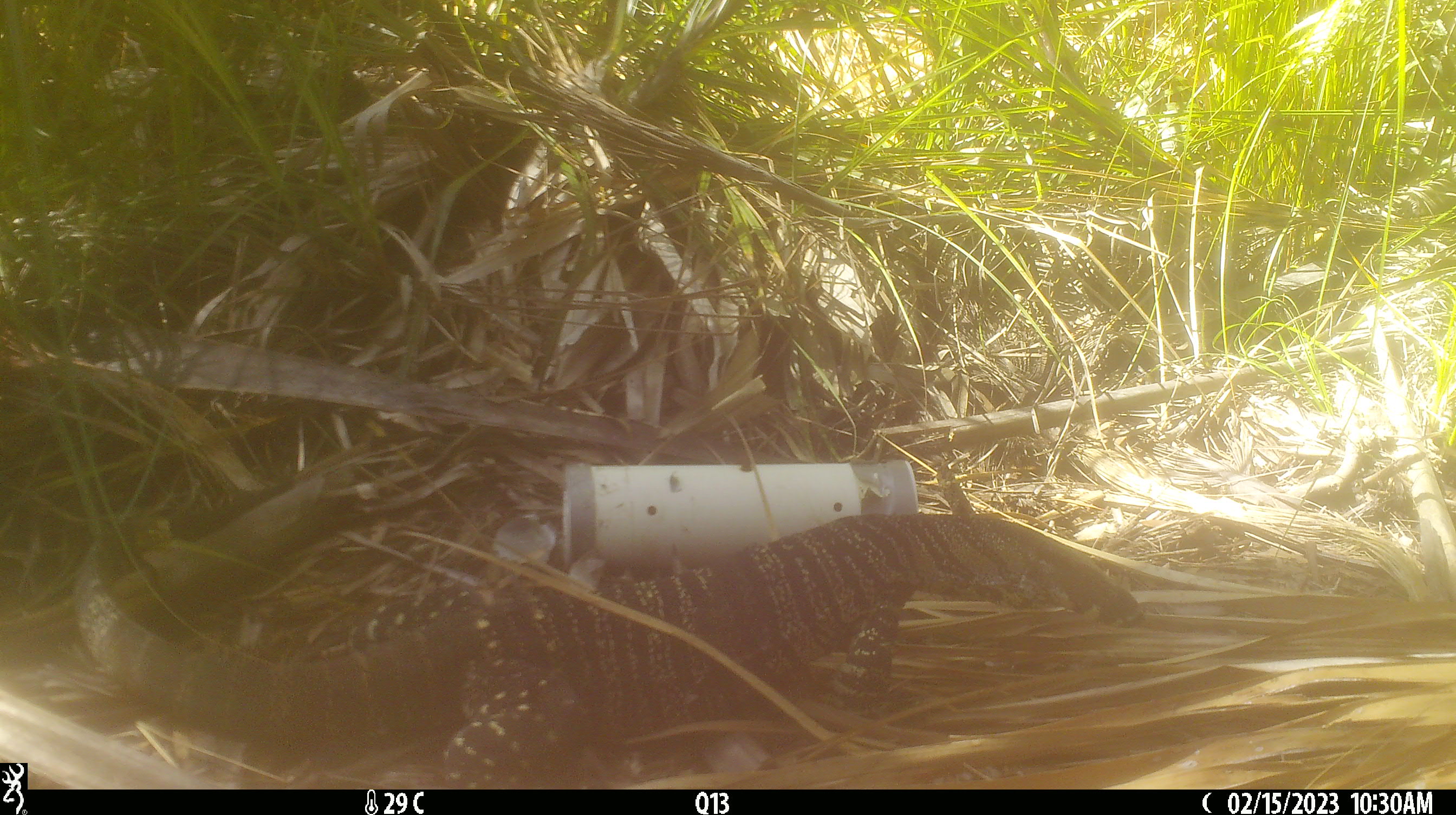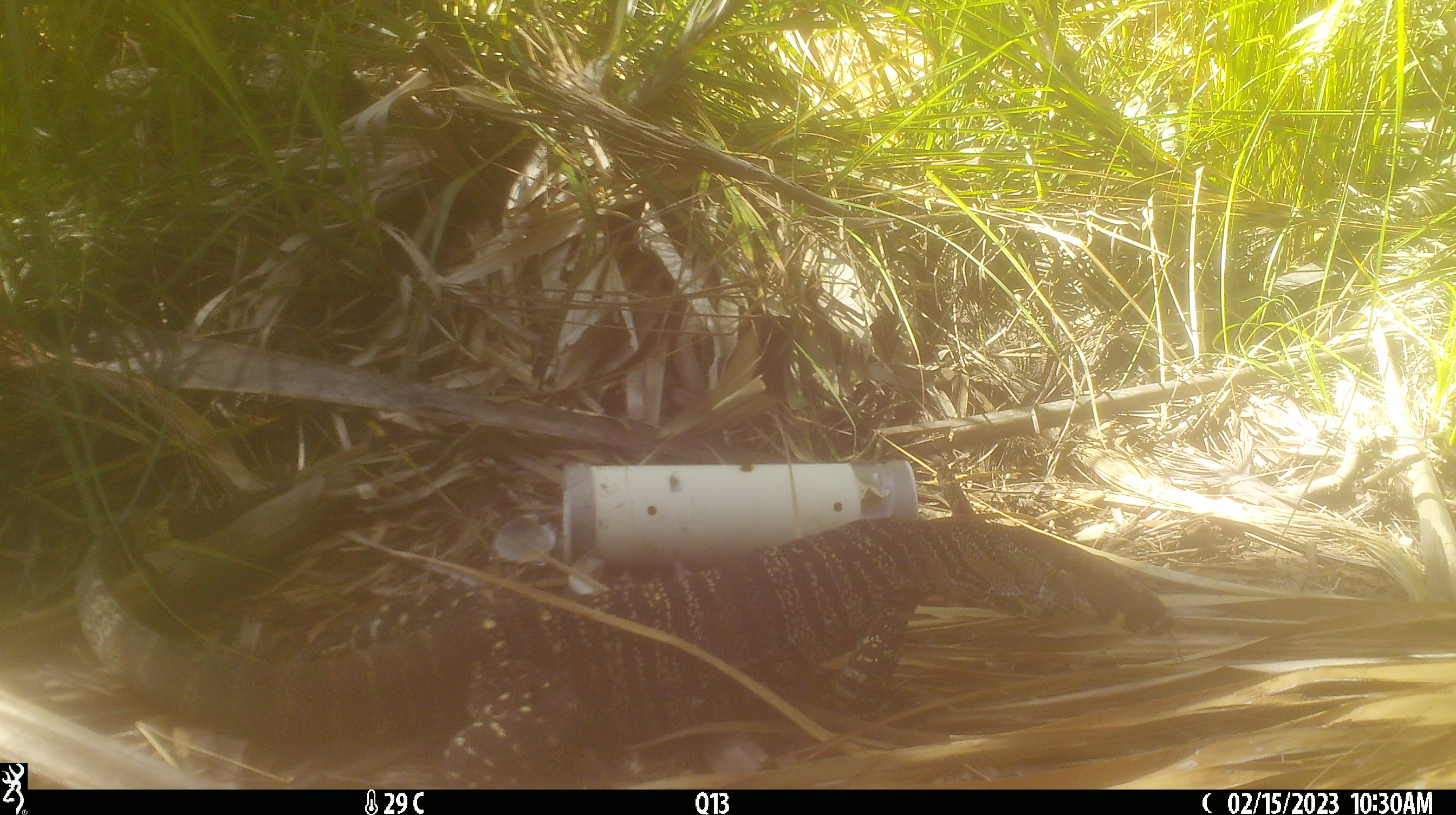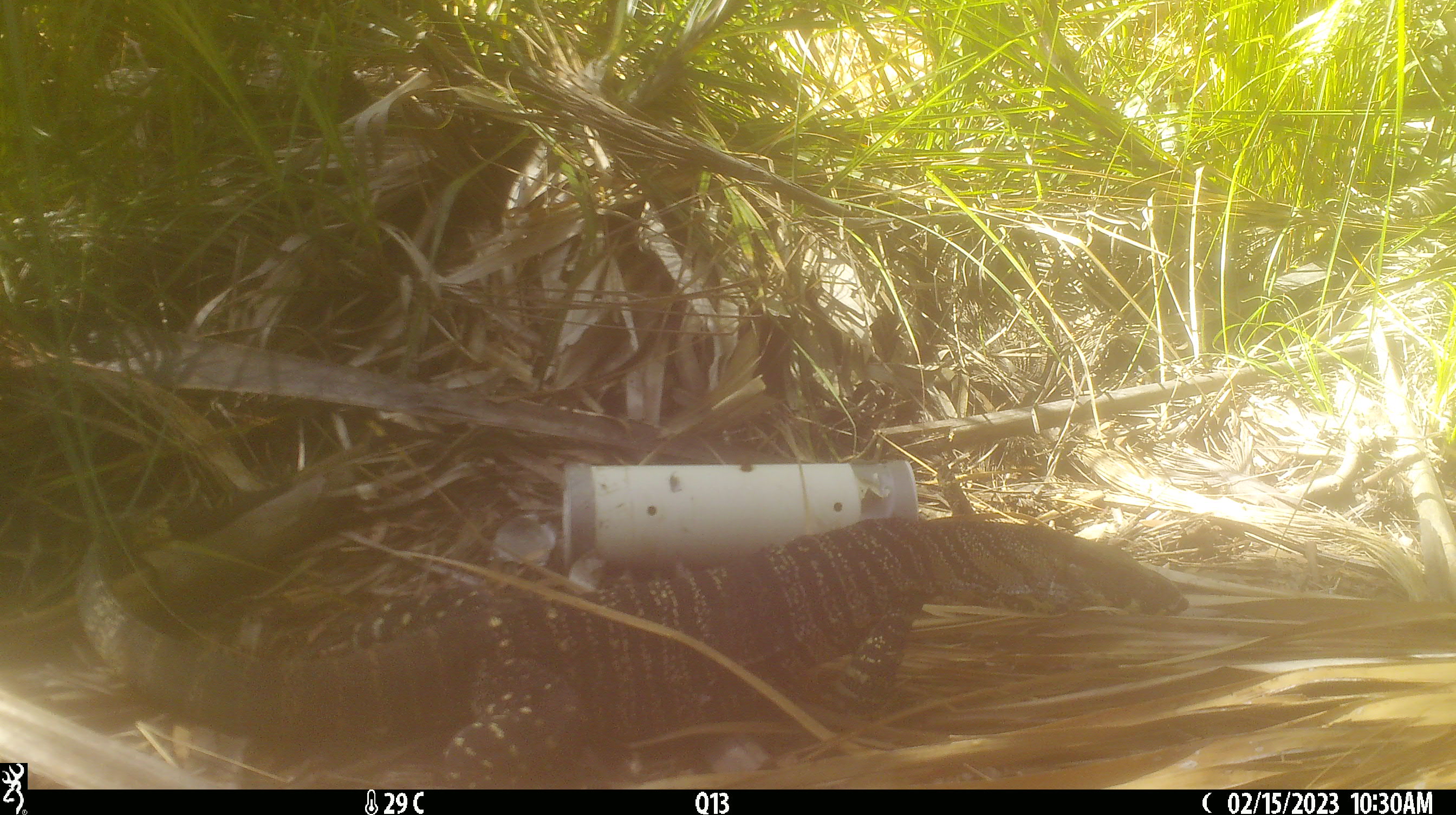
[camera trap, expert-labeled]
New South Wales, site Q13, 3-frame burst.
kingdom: Animalia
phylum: Chordata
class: Reptilia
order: Squamata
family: Varanidae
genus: Varanus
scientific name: Varanus varius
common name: lace monitor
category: goanna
Goanna (lace monitor) (Varanus varius).